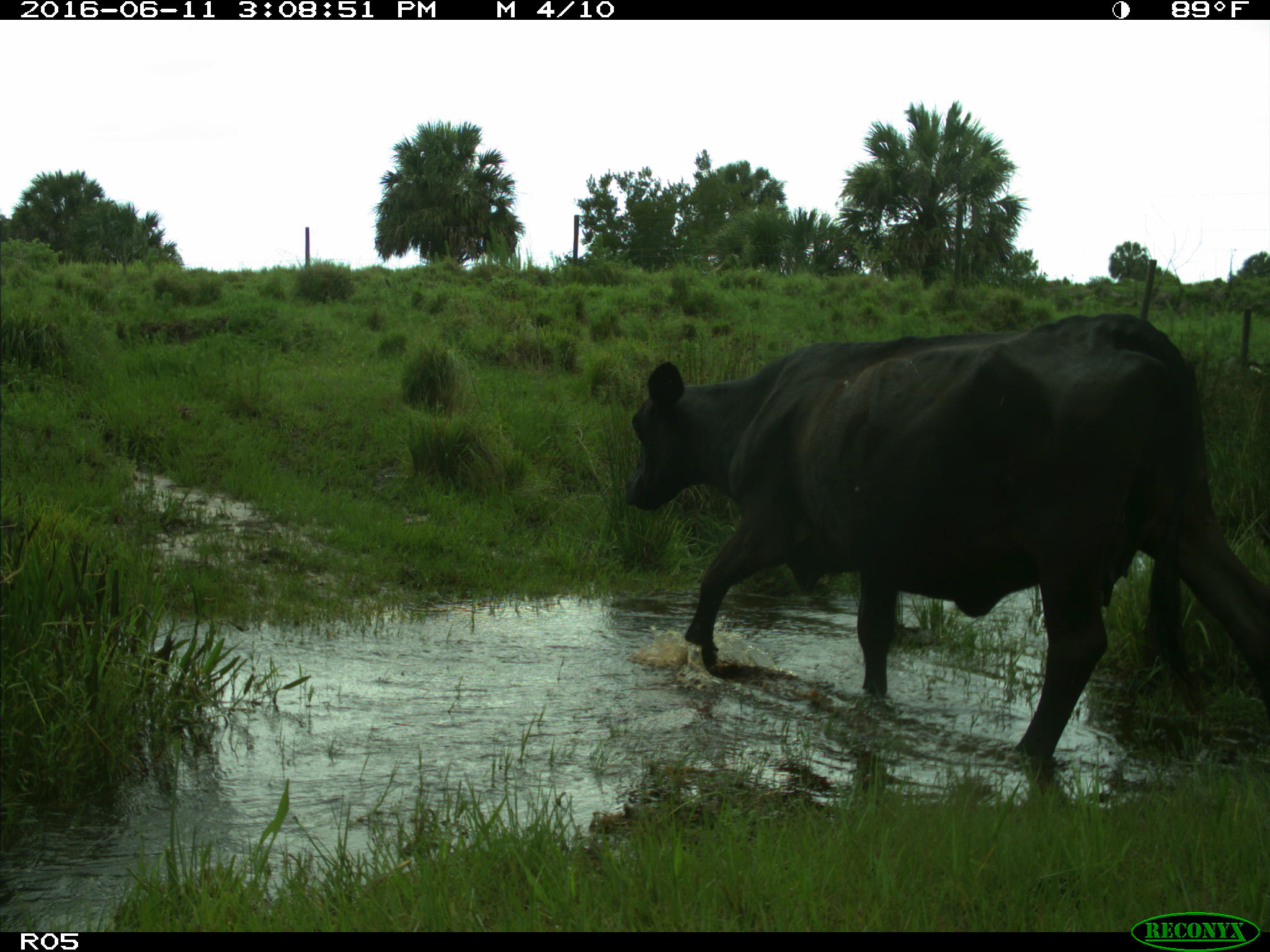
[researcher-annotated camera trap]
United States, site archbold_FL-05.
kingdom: Animalia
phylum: Chordata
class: Mammalia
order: Artiodactyla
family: Bovidae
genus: Bos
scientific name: Bos taurus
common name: domestic cow